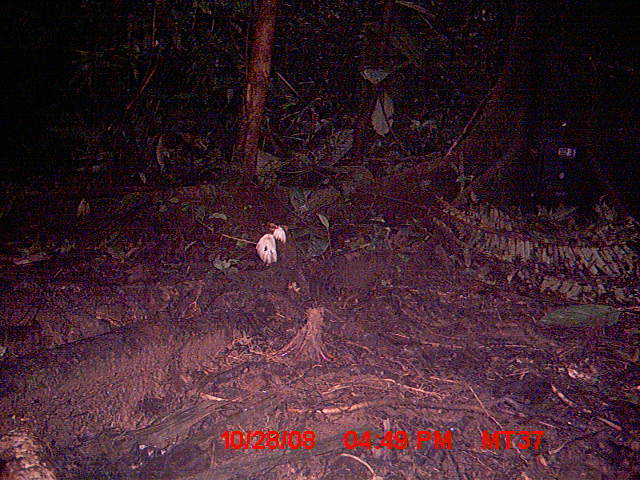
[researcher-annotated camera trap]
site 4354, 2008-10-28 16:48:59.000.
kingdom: Animalia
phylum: Chordata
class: Aves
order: Cuculiformes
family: Cuculidae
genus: Coua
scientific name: Coua serriana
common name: red-breasted coua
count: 1